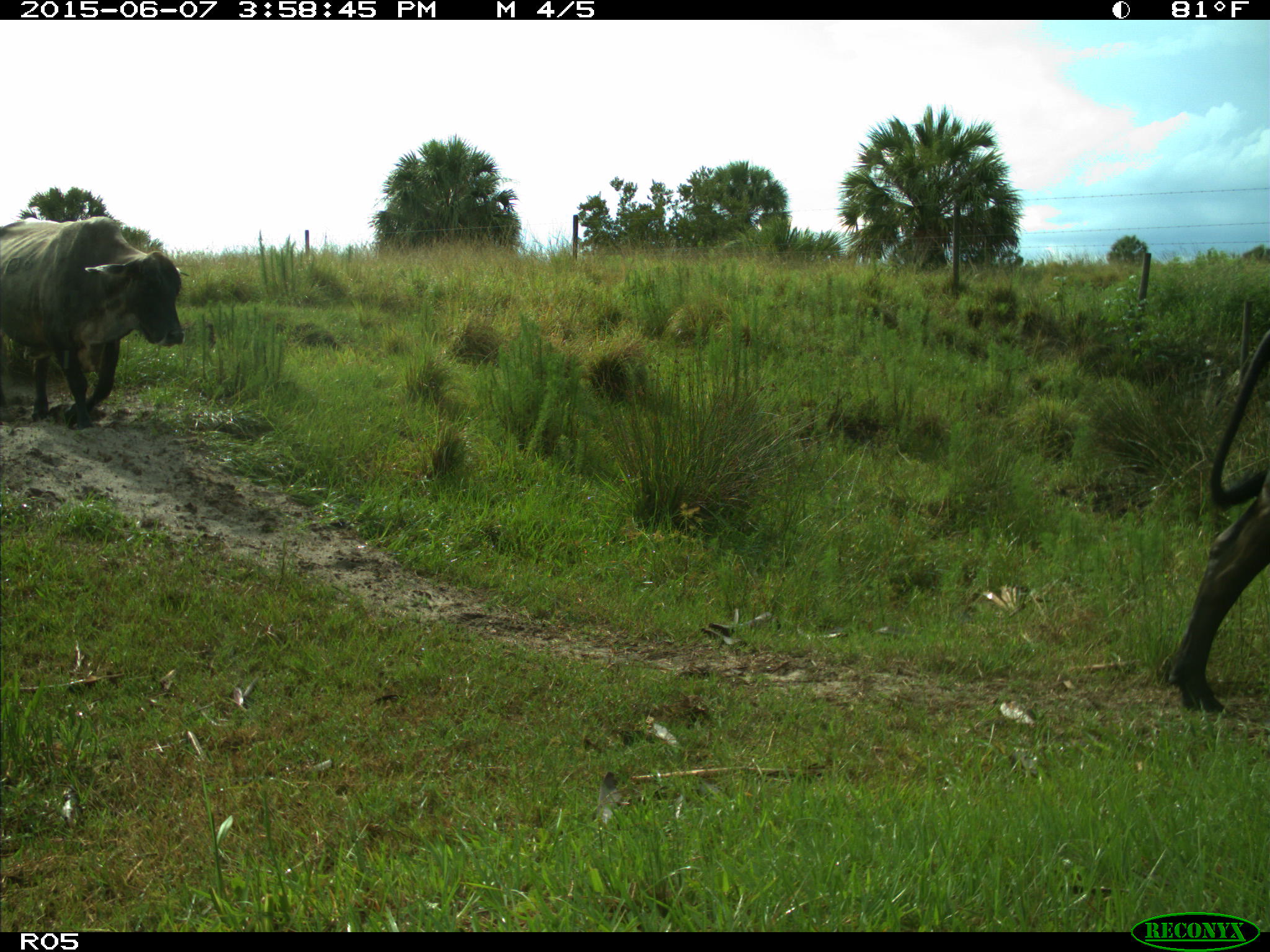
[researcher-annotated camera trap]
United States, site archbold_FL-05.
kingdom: Animalia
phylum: Chordata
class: Mammalia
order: Artiodactyla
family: Bovidae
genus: Bos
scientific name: Bos taurus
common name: domestic cow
Bos taurus (domestic cow).